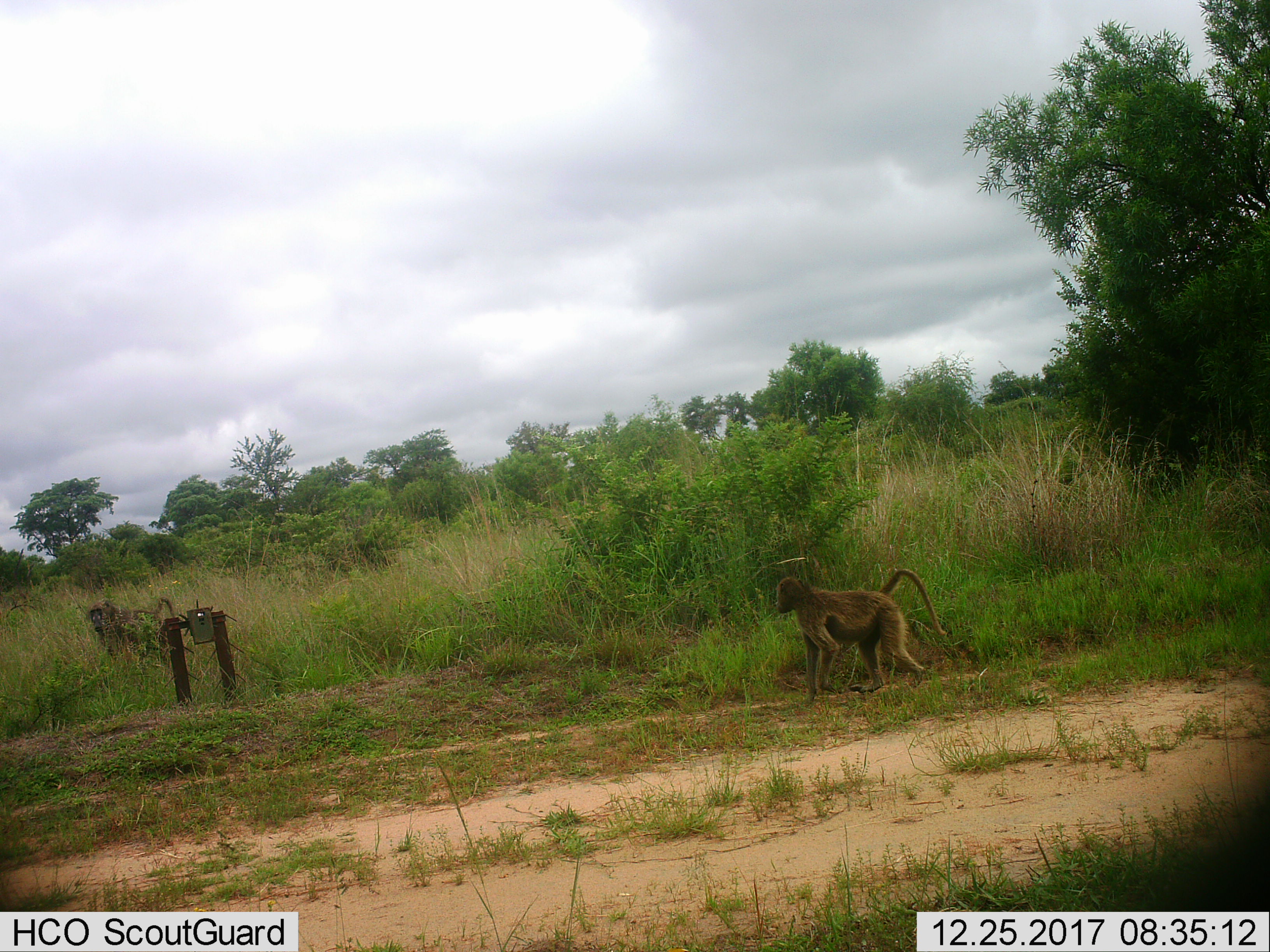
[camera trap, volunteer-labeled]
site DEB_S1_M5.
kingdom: Animalia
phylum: Chordata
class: Mammalia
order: Primates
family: Cercopithecidae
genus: Papio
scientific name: Papio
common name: baboon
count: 2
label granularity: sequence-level